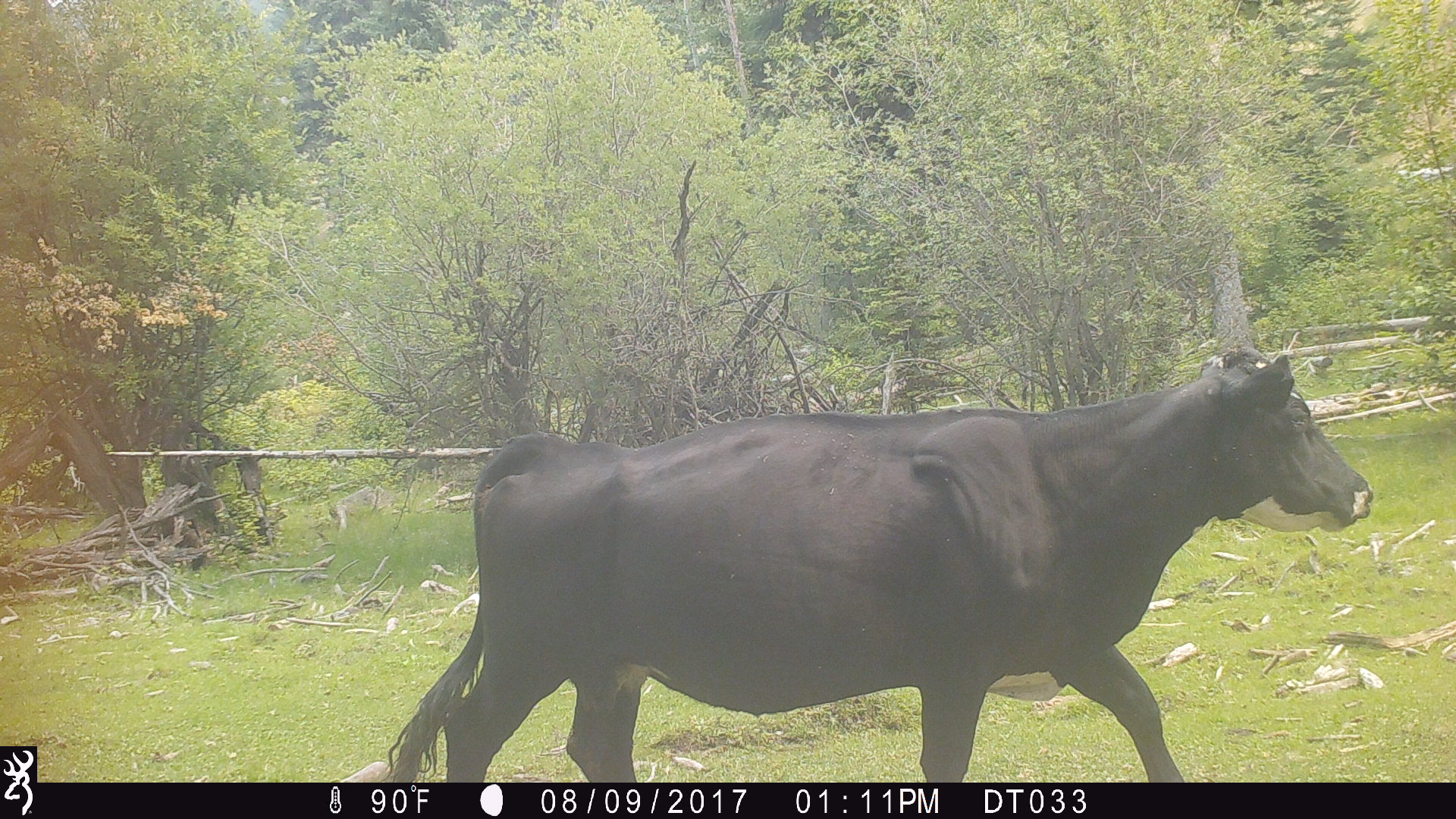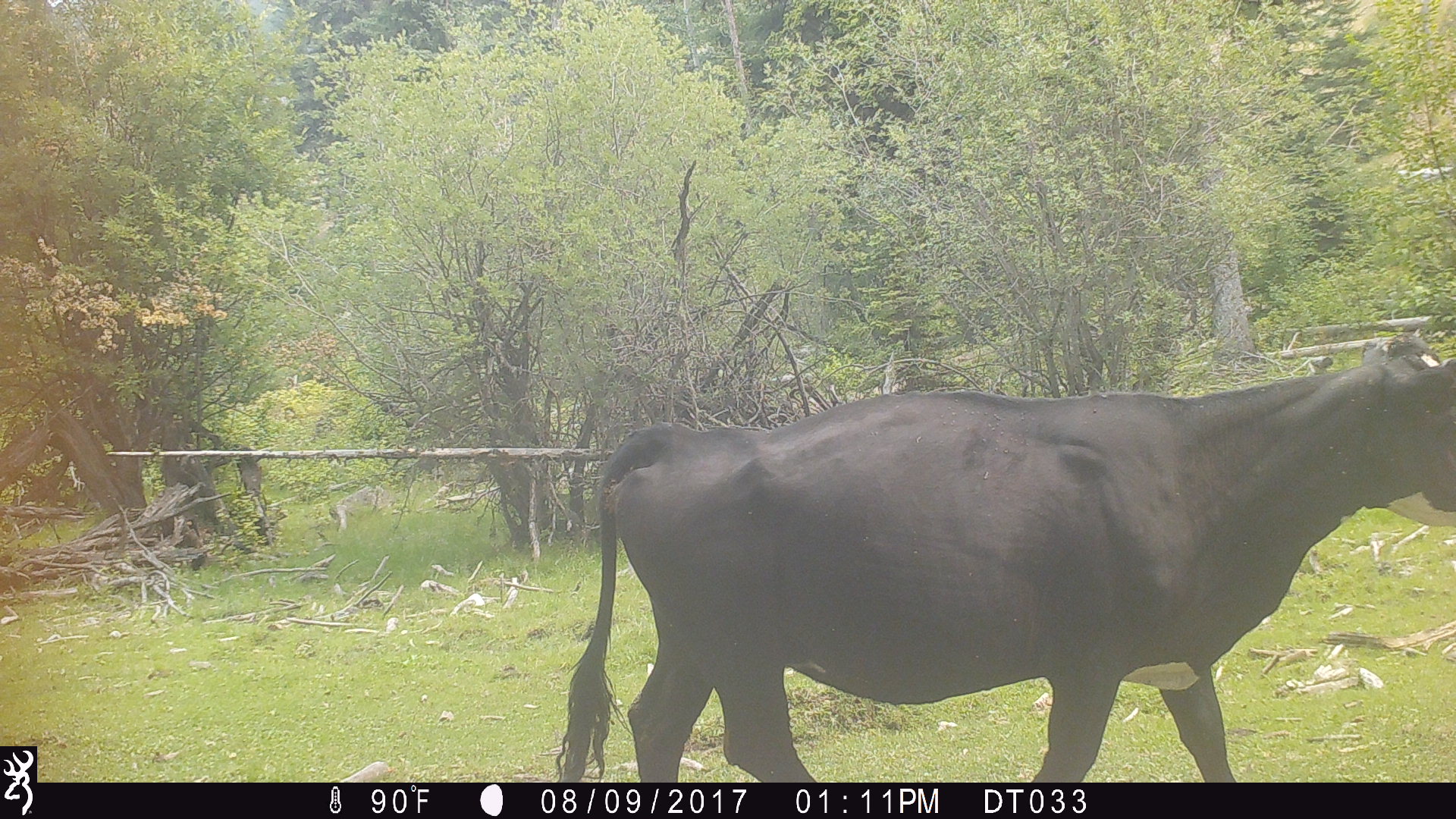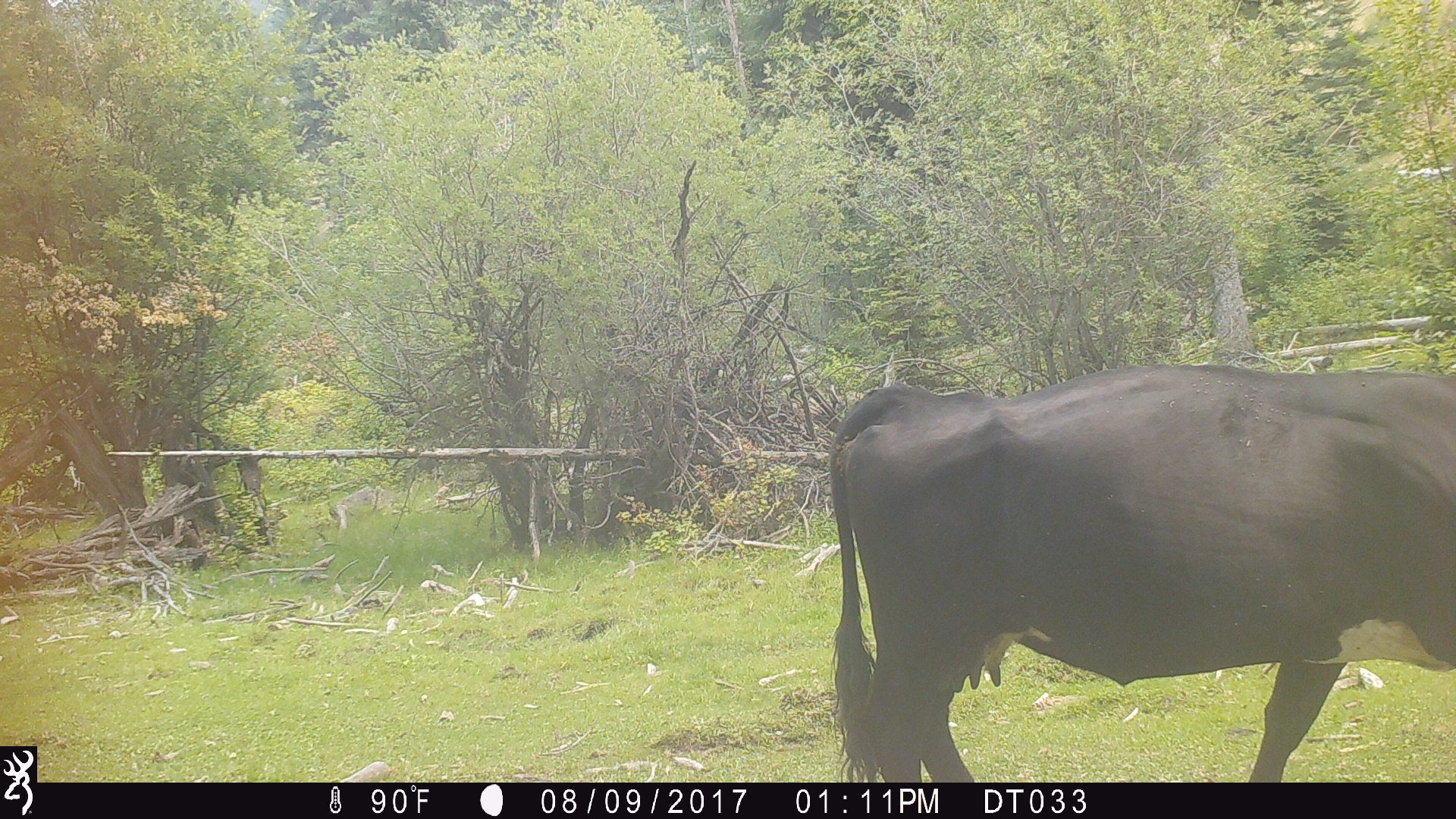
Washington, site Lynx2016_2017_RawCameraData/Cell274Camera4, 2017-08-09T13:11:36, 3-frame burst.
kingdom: Animalia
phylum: Chordata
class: Mammalia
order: Artiodactyla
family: Bovidae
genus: Bos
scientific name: Bos taurus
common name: domestic cattle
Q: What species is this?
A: Domestic cattle (Bos taurus).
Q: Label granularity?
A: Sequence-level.